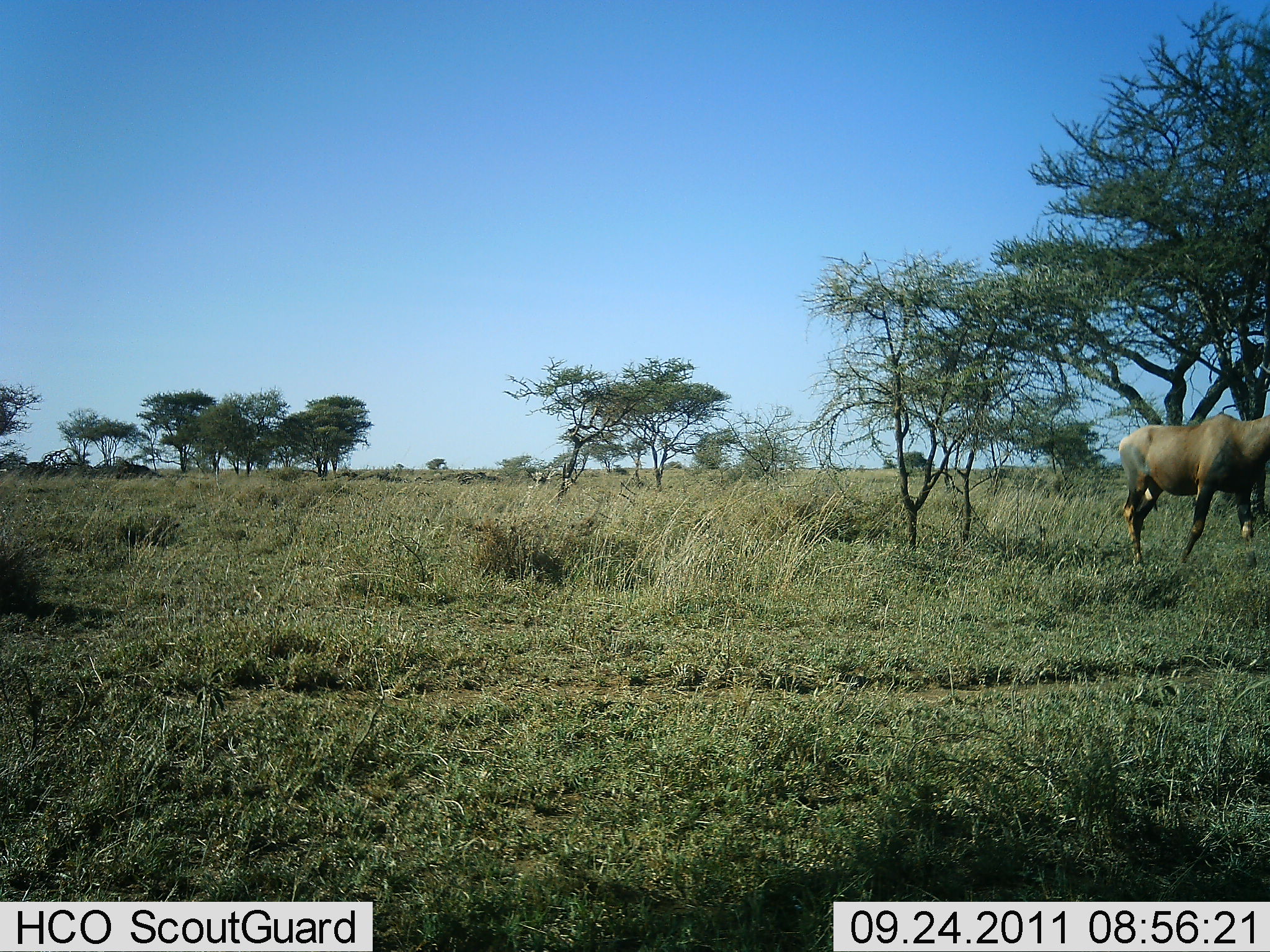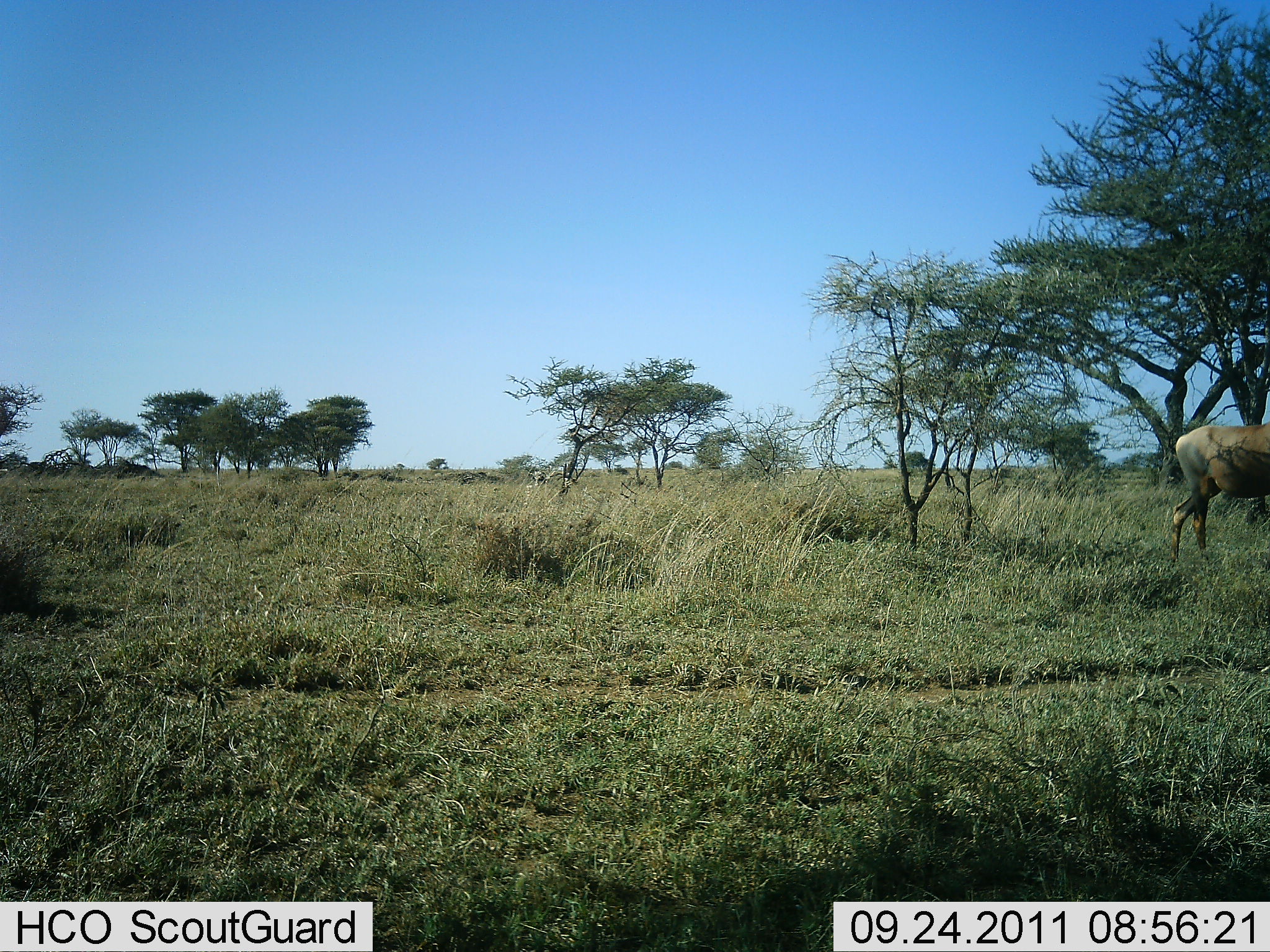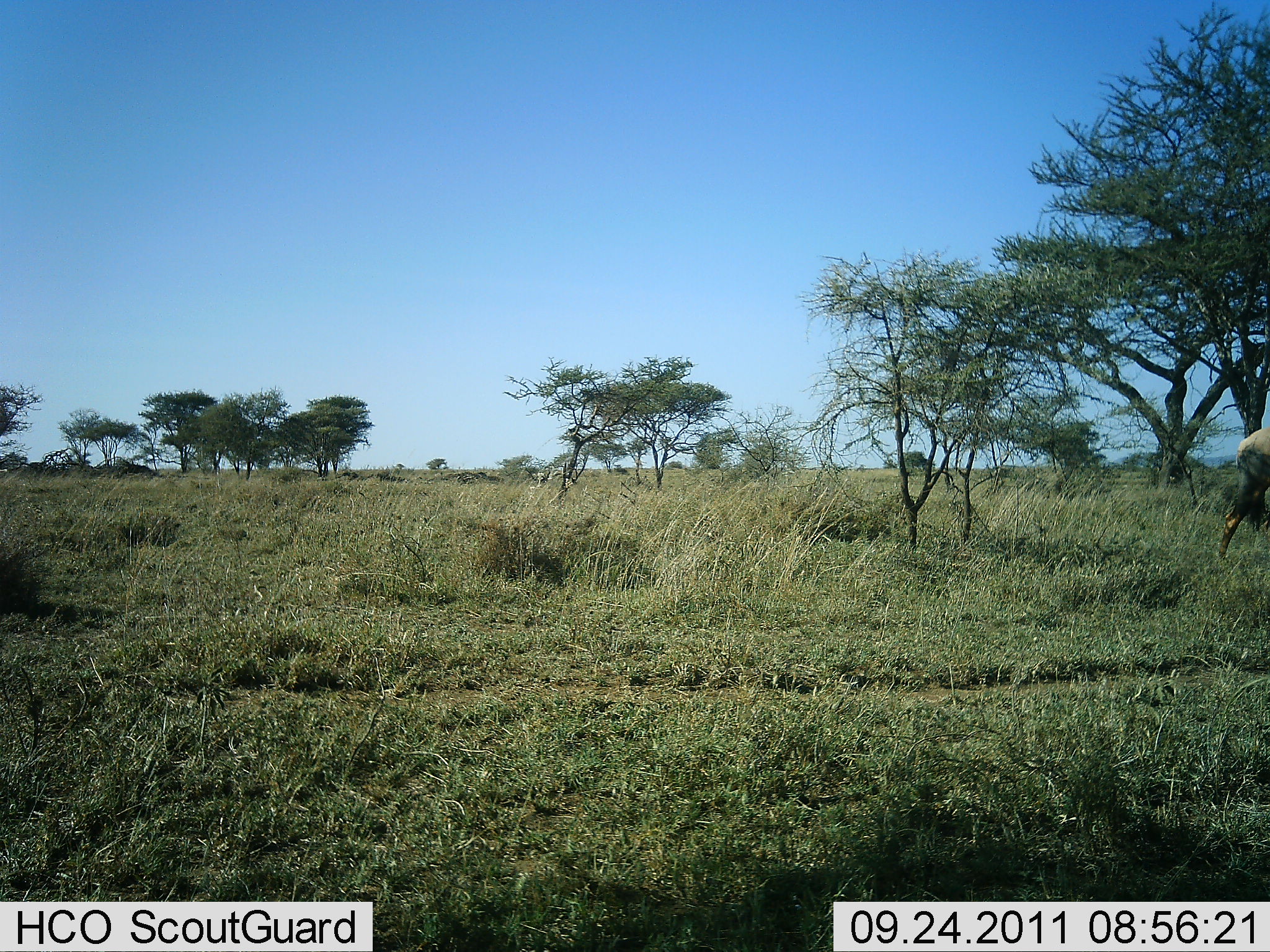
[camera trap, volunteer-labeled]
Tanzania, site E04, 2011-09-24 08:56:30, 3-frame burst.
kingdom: Animalia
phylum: Chordata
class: Mammalia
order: Artiodactyla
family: Bovidae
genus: Damaliscus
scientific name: Damaliscus lunatus jimela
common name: topi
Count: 1.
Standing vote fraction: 0%.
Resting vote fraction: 0%.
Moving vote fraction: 100%.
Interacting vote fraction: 0%.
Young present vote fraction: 0%.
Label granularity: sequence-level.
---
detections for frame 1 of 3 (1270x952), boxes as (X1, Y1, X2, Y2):
animal: (1119, 414, 1270, 536)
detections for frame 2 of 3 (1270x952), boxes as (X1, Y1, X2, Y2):
animal: (1168, 423, 1270, 566)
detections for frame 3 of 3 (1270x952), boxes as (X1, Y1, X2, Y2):
animal: (1217, 426, 1270, 559)